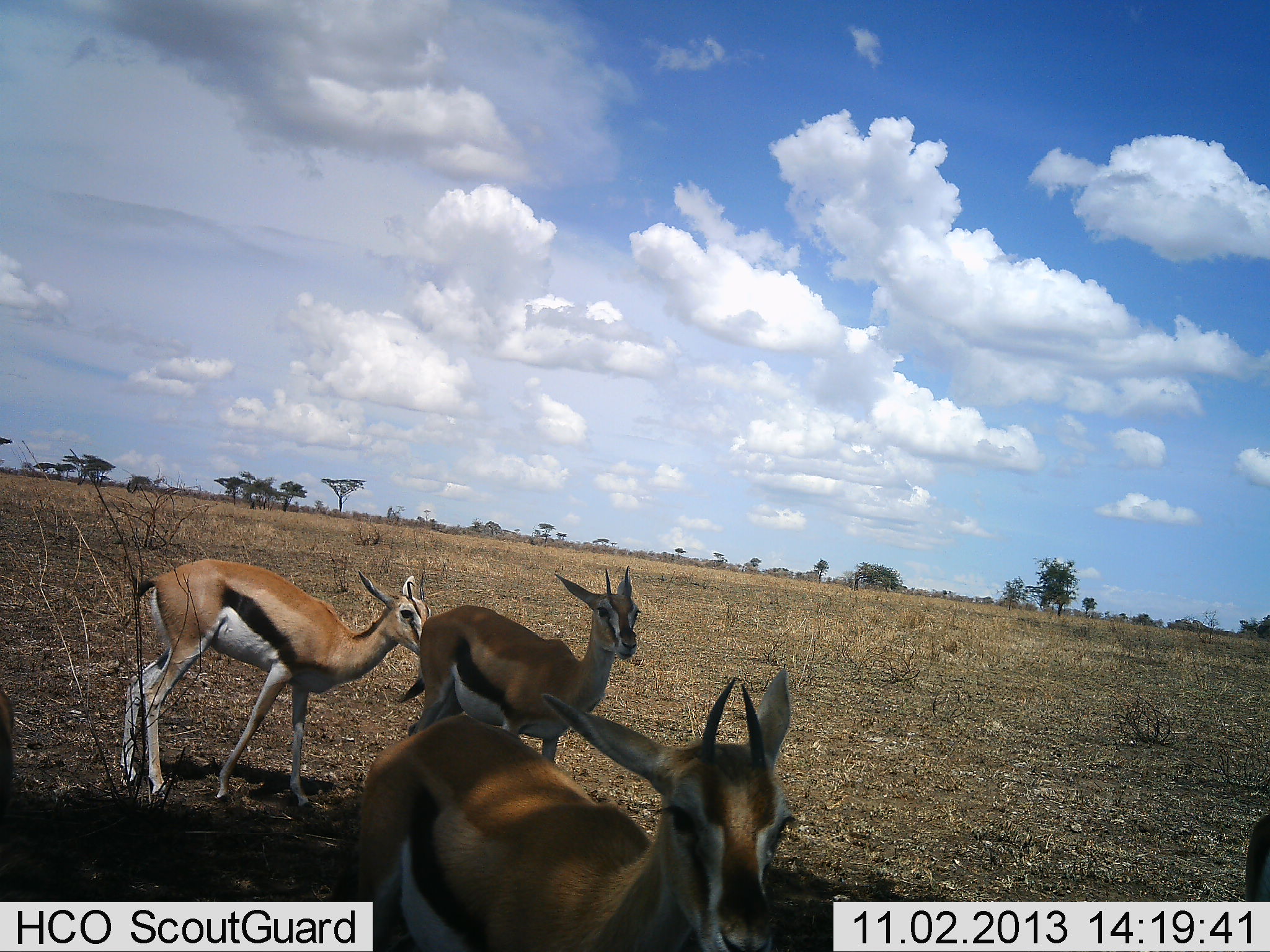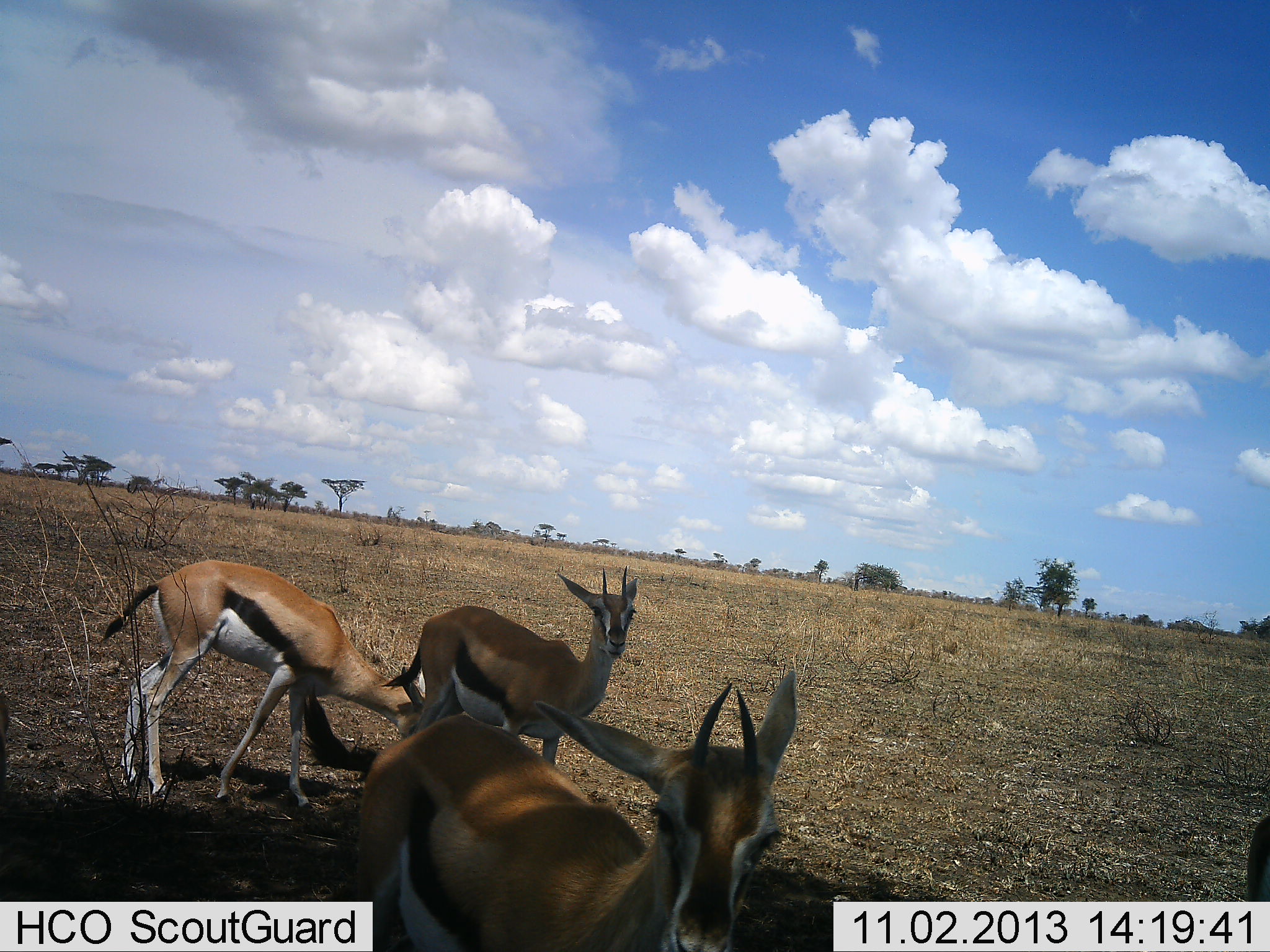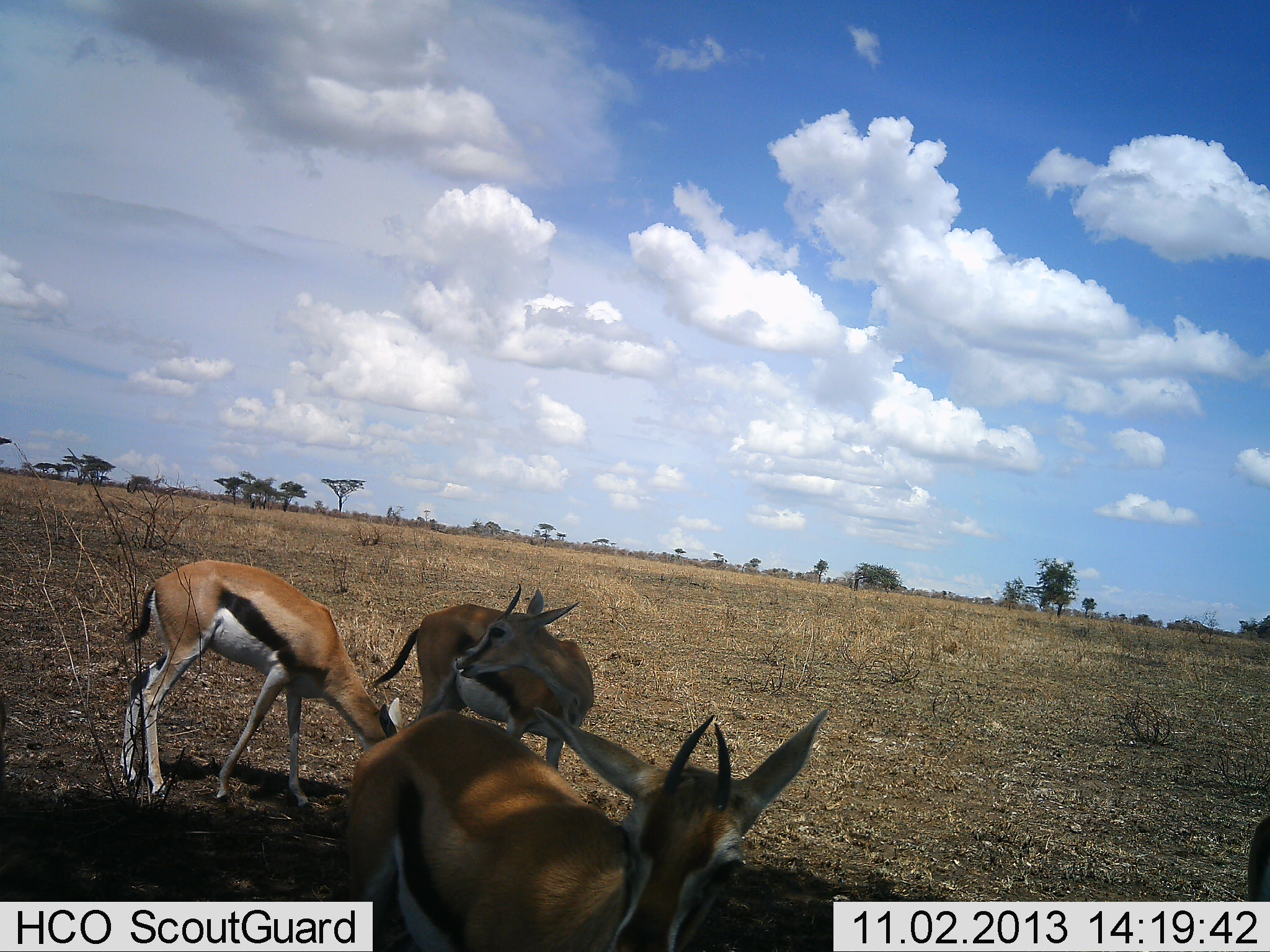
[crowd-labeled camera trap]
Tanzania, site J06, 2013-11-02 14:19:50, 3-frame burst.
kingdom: Animalia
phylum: Chordata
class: Mammalia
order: Artiodactyla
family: Bovidae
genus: Eudorcas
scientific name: Eudorcas thomsonii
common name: thomson's gazelle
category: gazellethomsons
Gazellethomsons (thomson's gazelle) (Eudorcas thomsonii), count 4. Behavior (volunteer vote fractions): standing 60%, resting 0%, moving 10%, interacting 10%. Young present (vote fraction): 0%. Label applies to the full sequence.